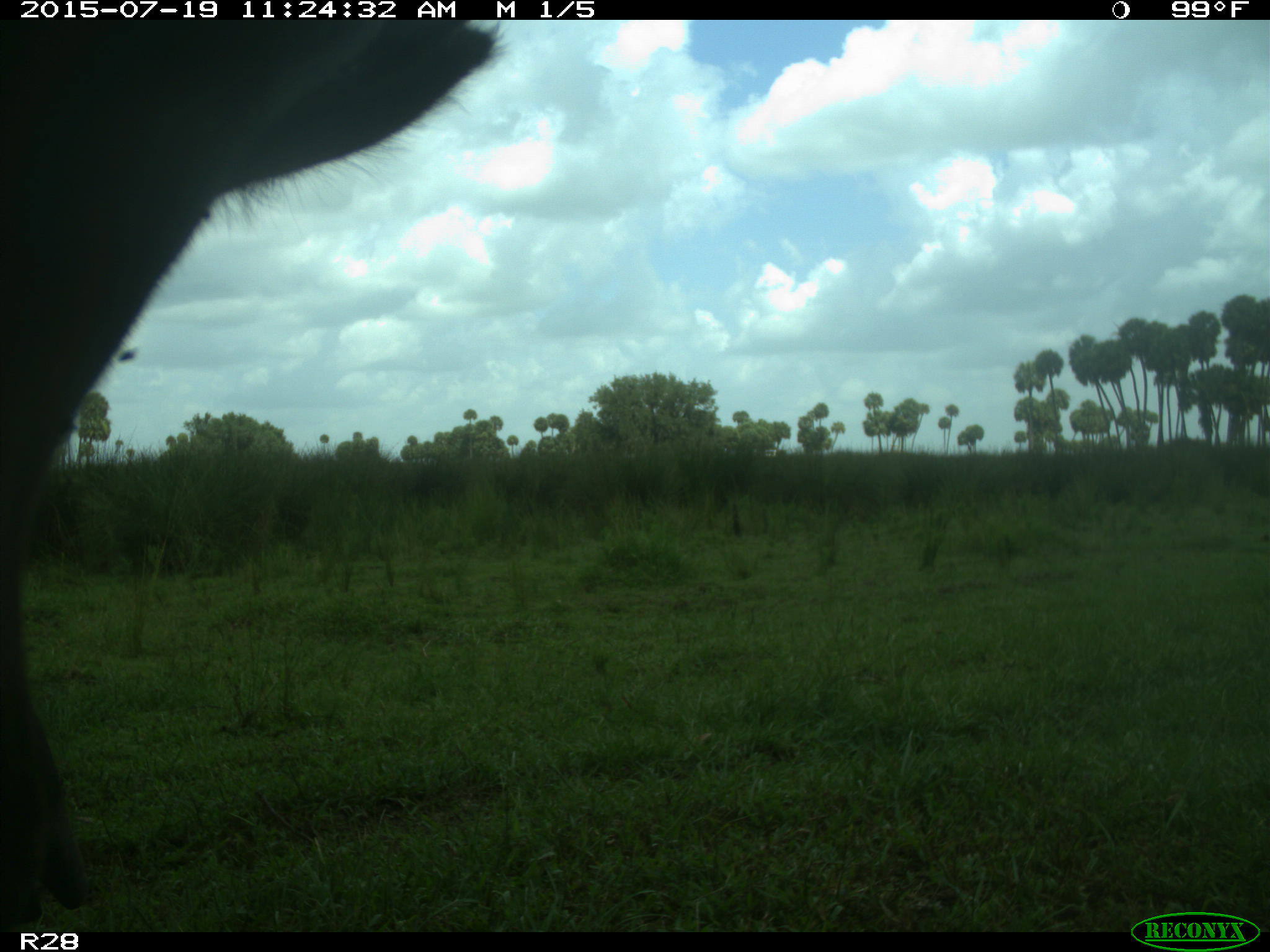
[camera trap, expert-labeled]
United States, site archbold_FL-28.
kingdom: Animalia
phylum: Chordata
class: Mammalia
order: Artiodactyla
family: Bovidae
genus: Bos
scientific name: Bos taurus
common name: domestic cow